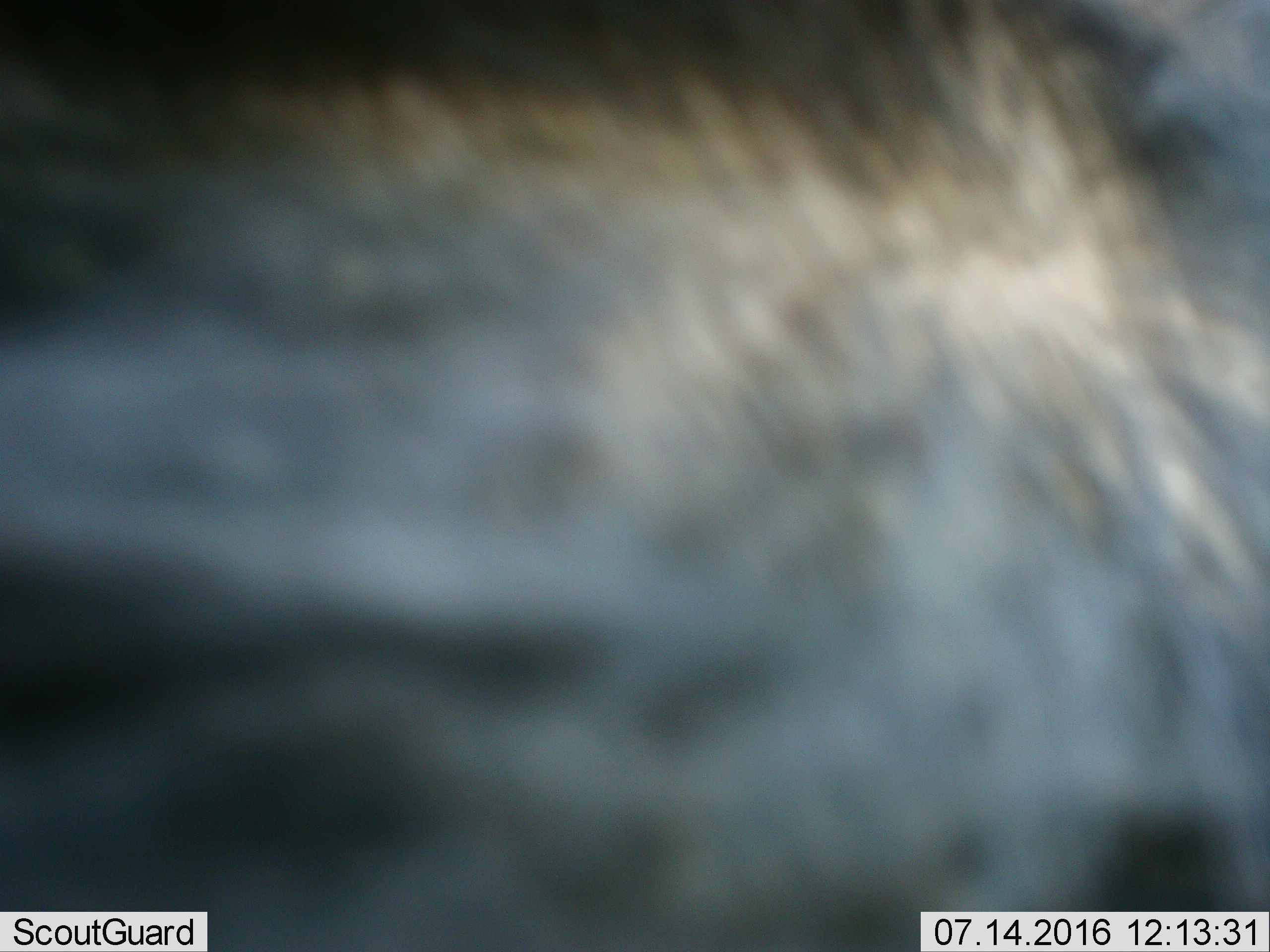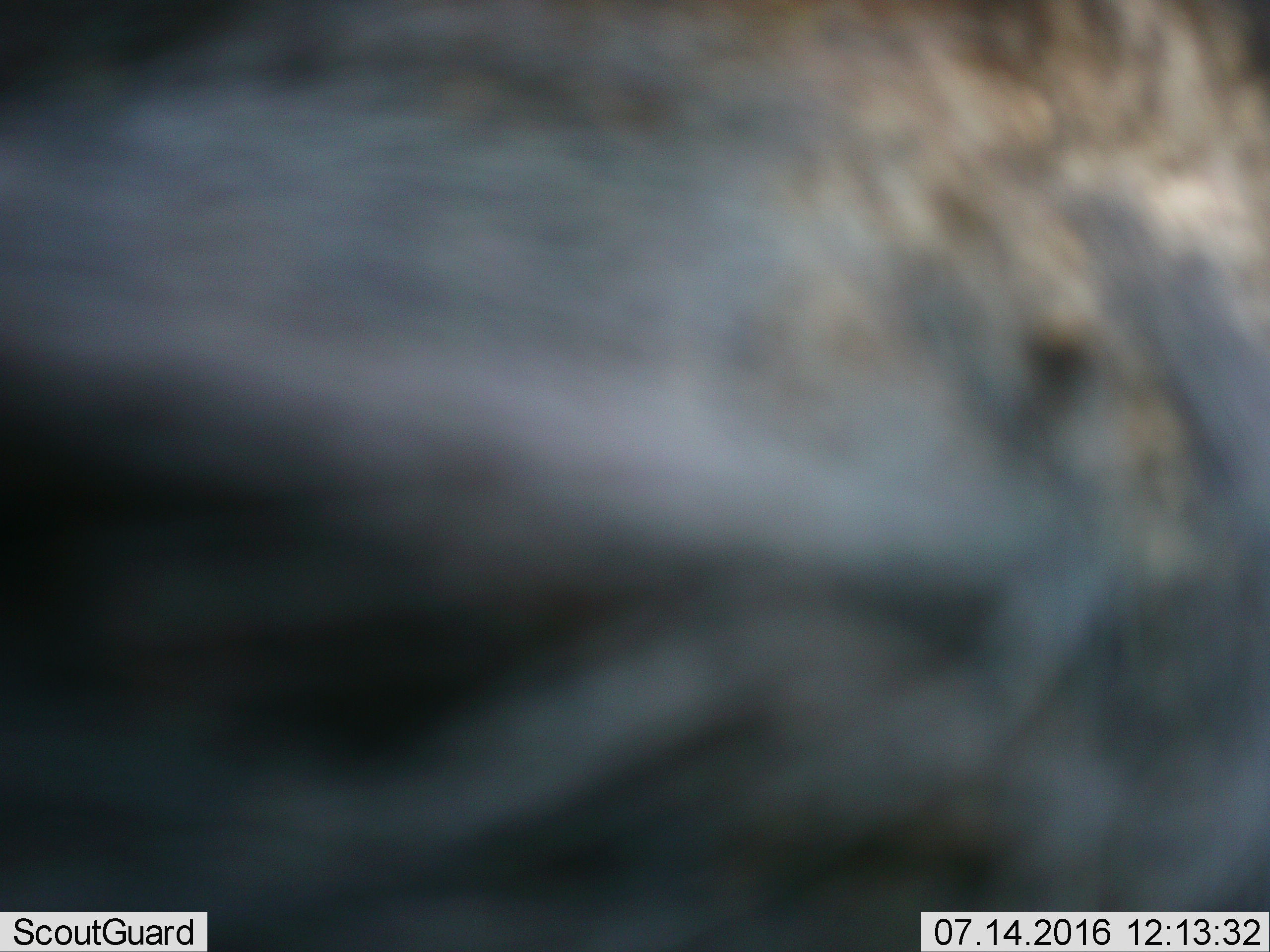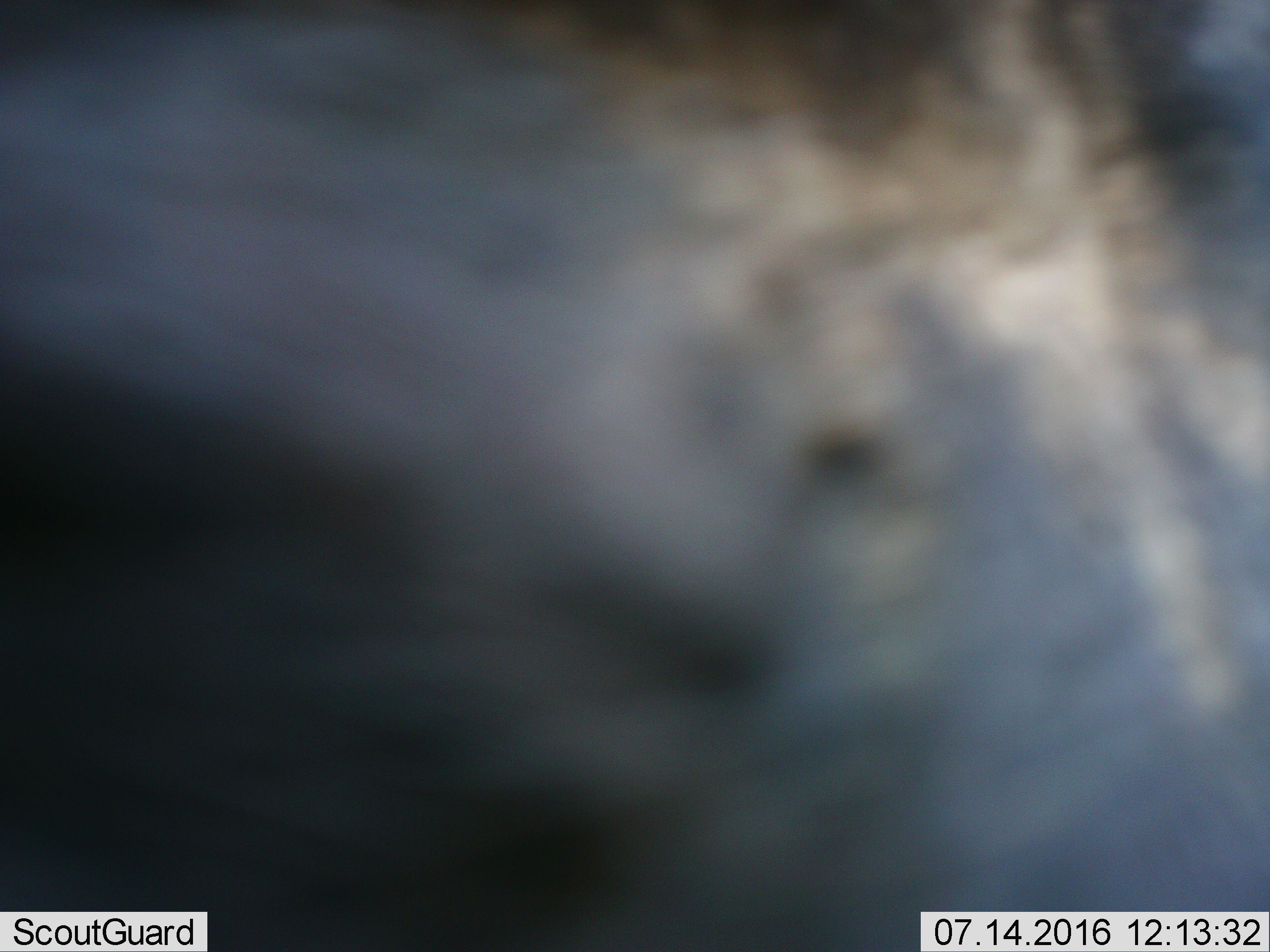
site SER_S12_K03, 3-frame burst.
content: unidentified animal